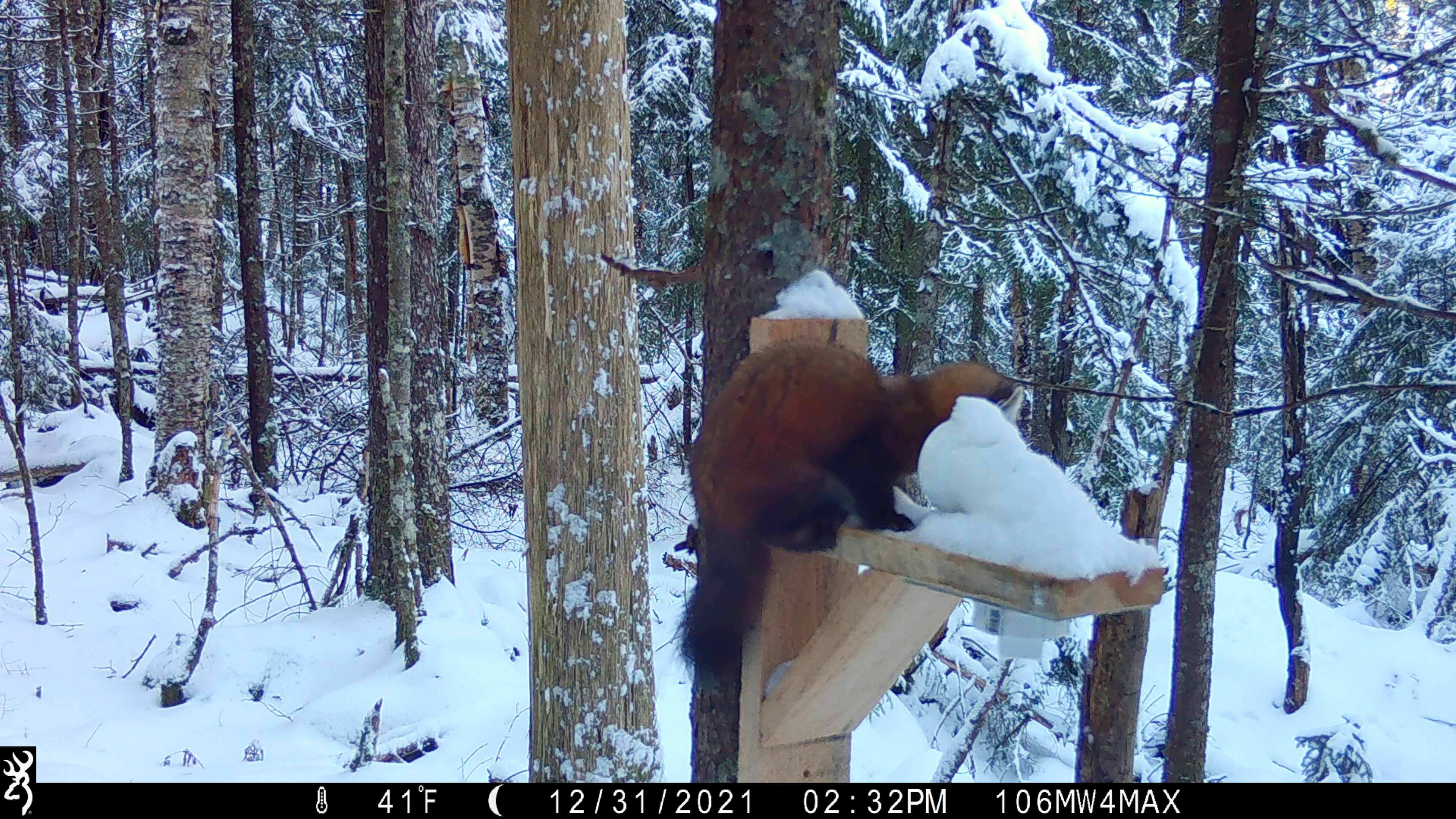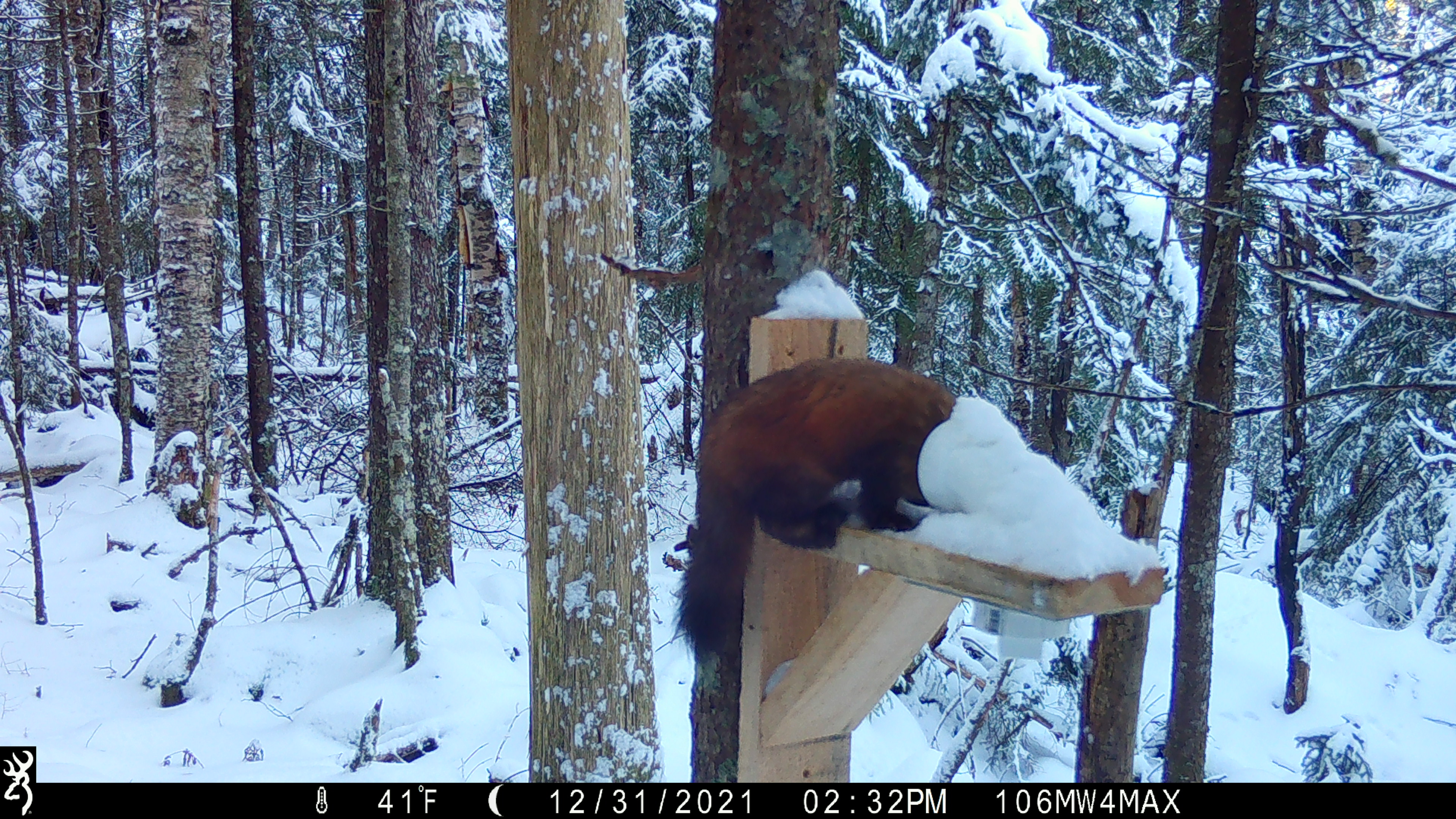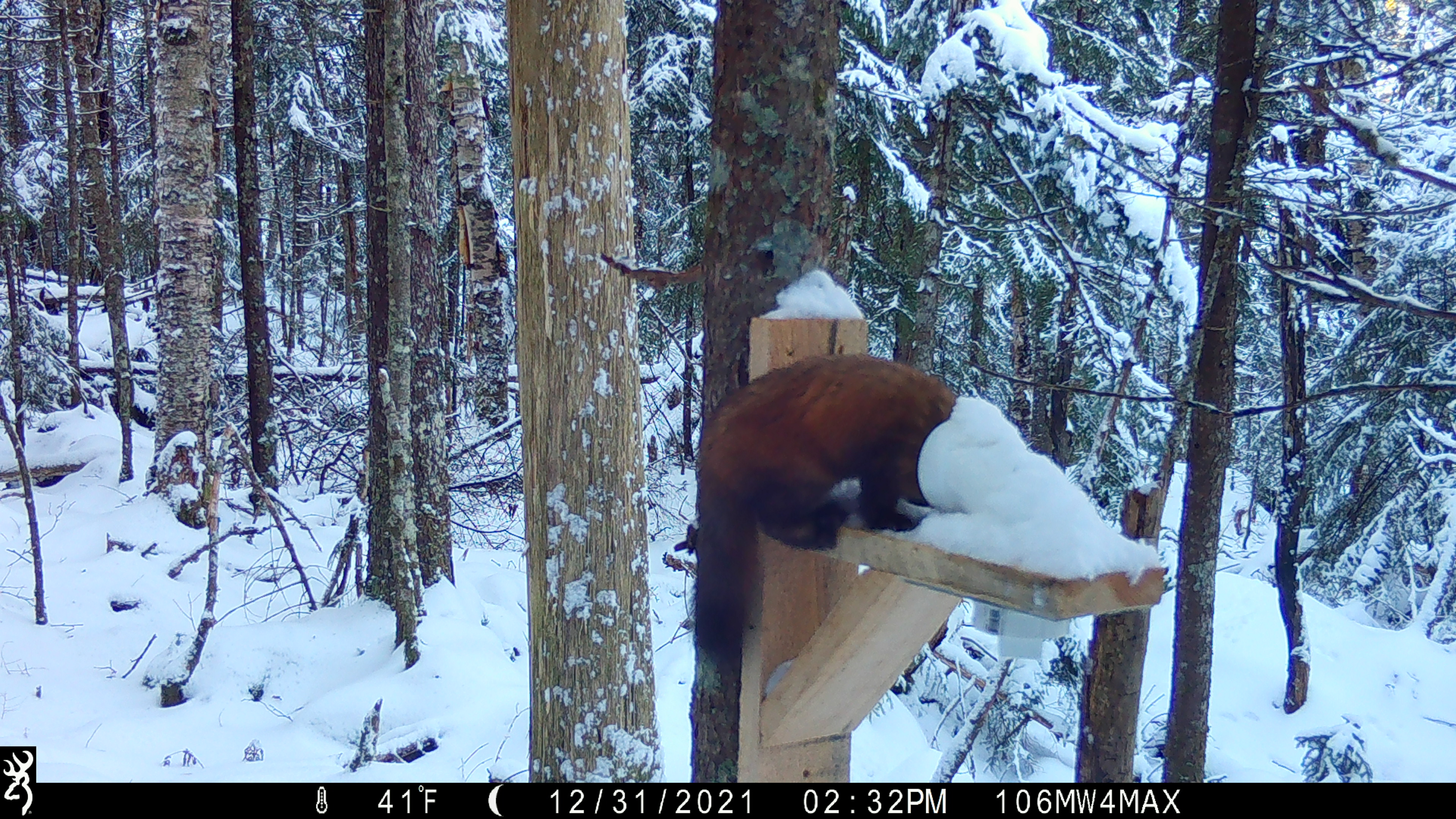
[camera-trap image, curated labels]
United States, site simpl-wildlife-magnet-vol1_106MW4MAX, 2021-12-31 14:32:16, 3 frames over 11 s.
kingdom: Animalia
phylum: Chordata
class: Mammalia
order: Carnivora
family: Mustelidae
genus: Martes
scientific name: Martes americana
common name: american marten